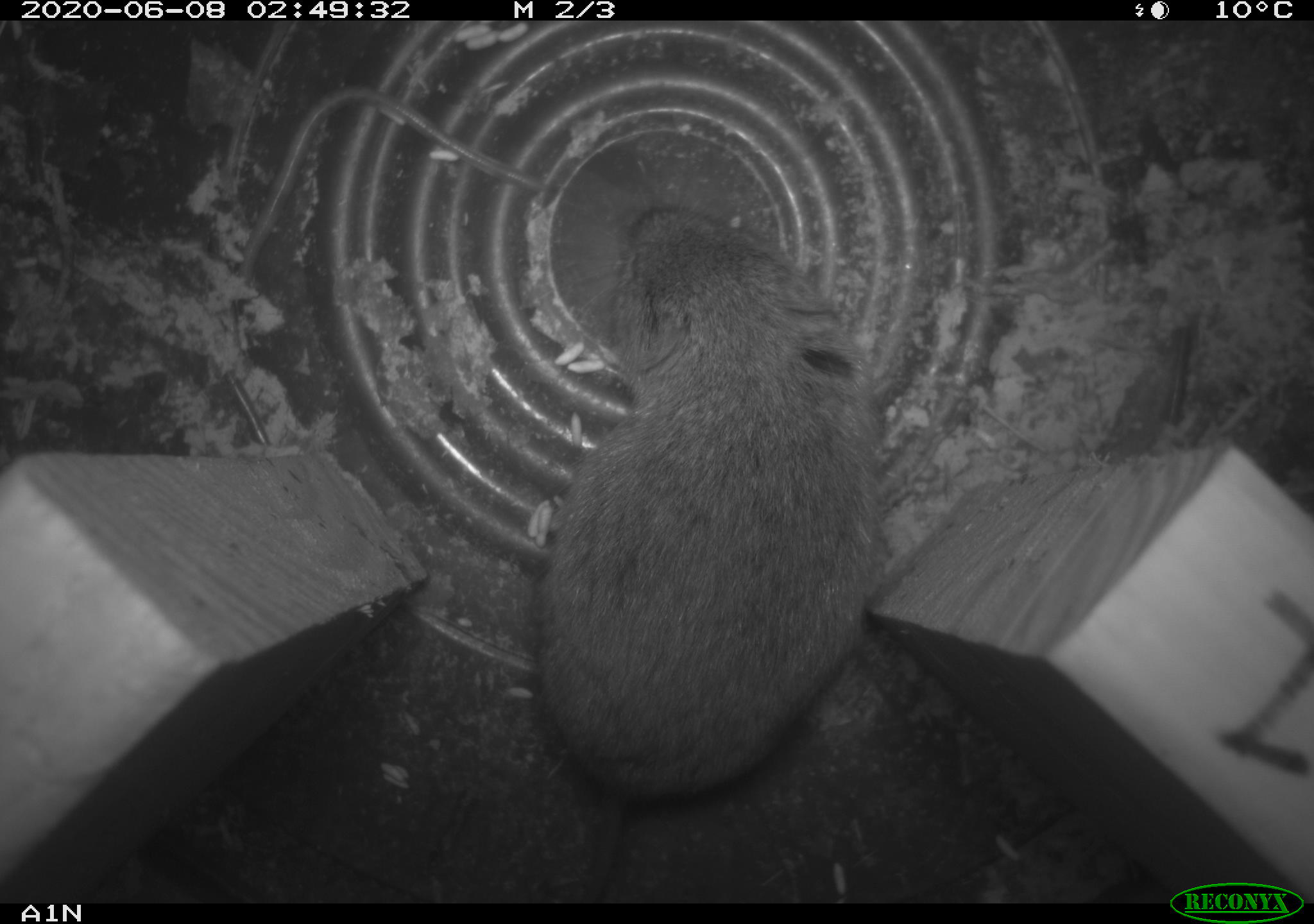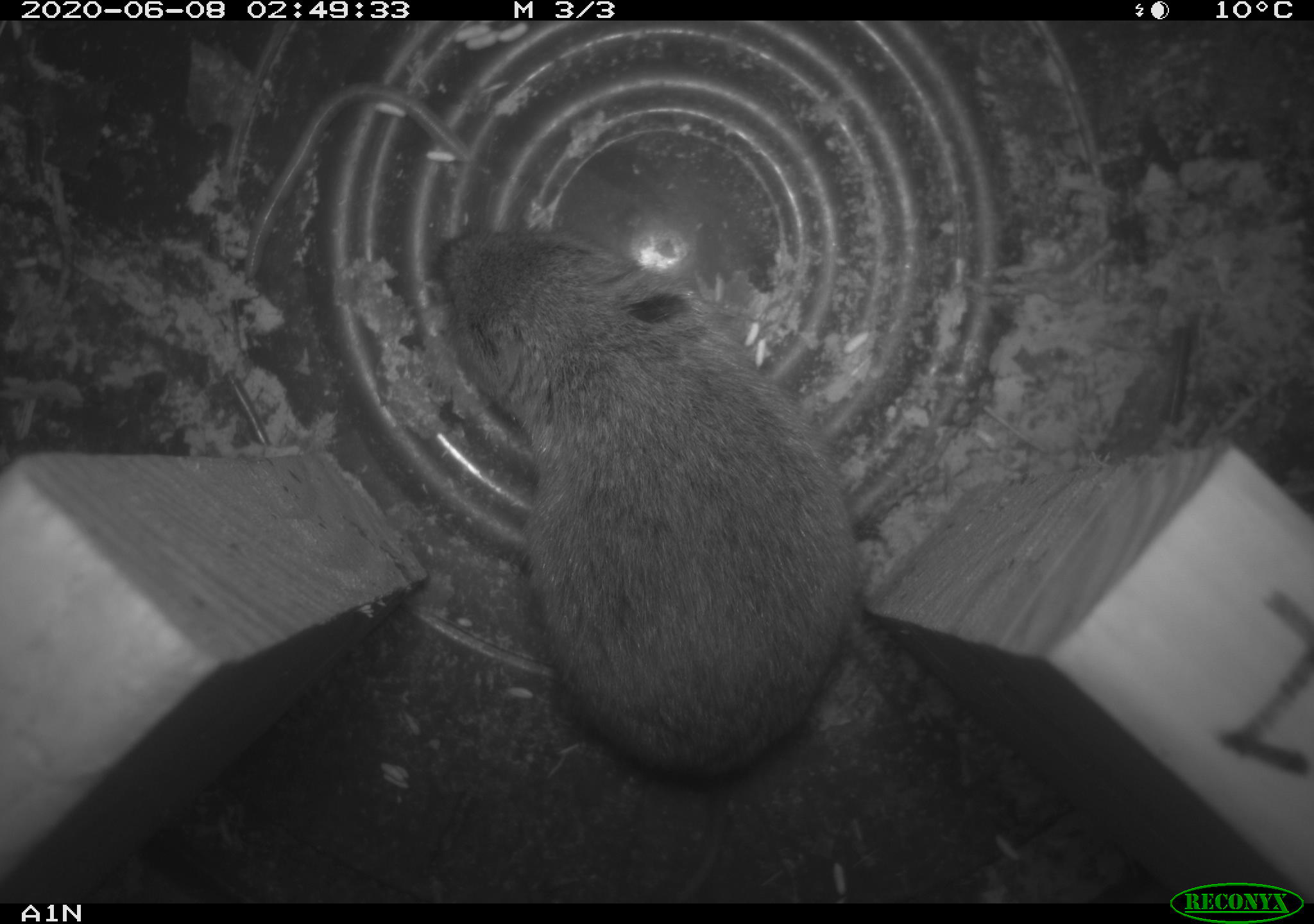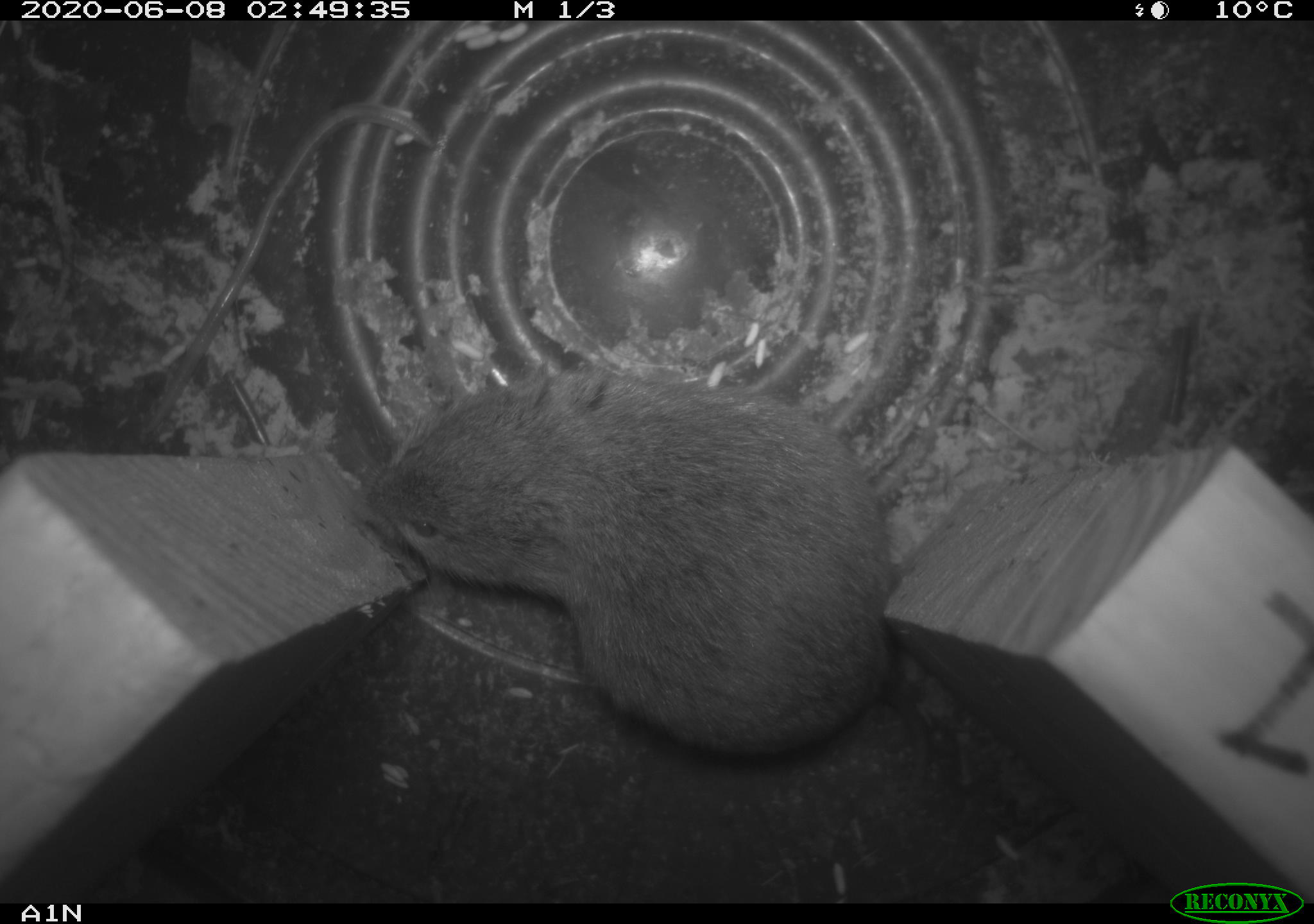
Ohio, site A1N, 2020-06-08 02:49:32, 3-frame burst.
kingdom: Animalia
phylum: Chordata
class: Mammalia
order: Rodentia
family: Cricetidae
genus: Microtus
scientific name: Microtus pennsylvanicus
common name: meadow vole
Meadow vole (Microtus pennsylvanicus).